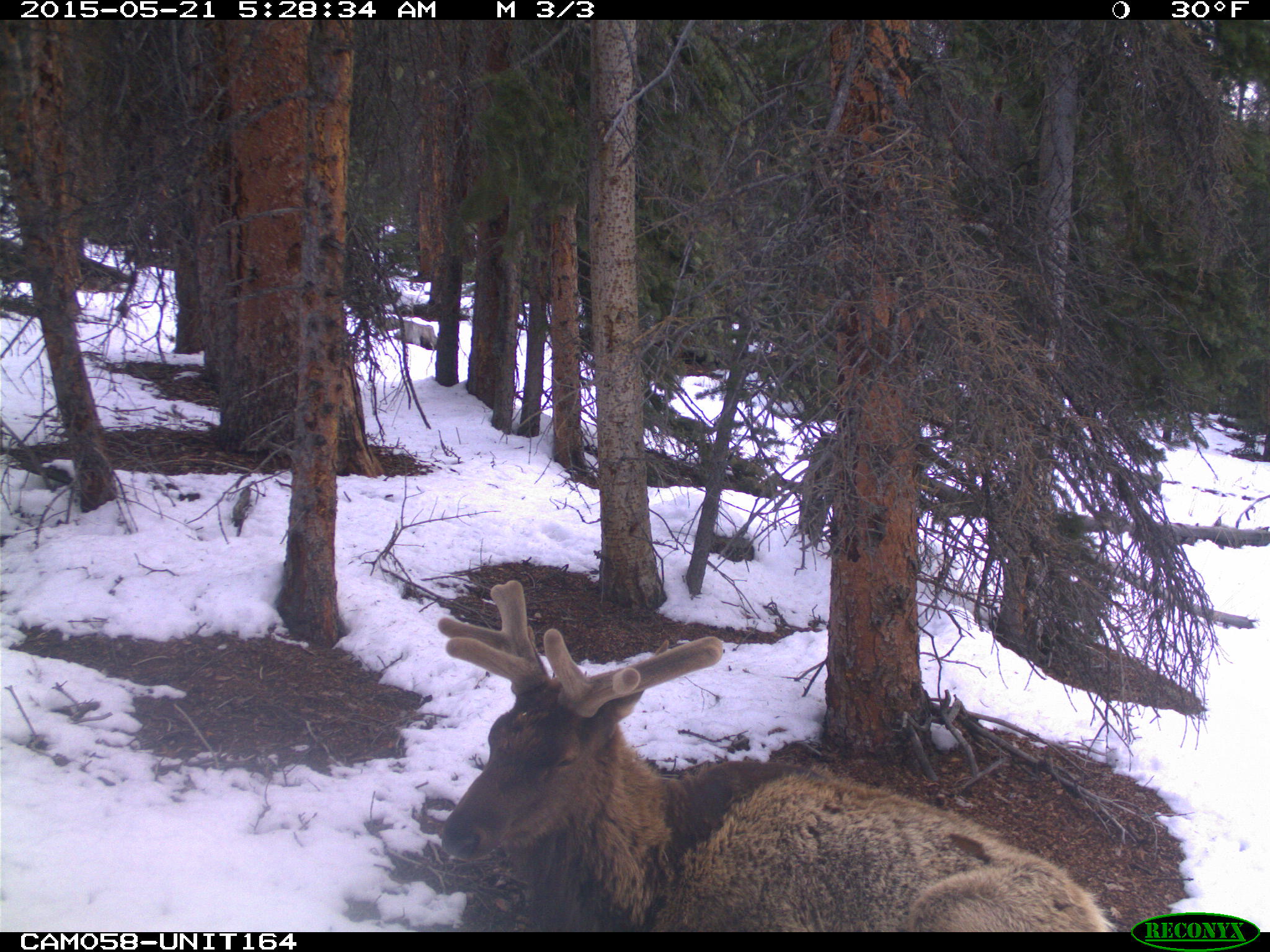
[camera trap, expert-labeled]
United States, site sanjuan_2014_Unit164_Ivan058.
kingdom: Animalia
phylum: Chordata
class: Mammalia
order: Artiodactyla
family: Cervidae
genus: Cervus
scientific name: Cervus elaphus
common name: red deer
Cervus elaphus (red deer).